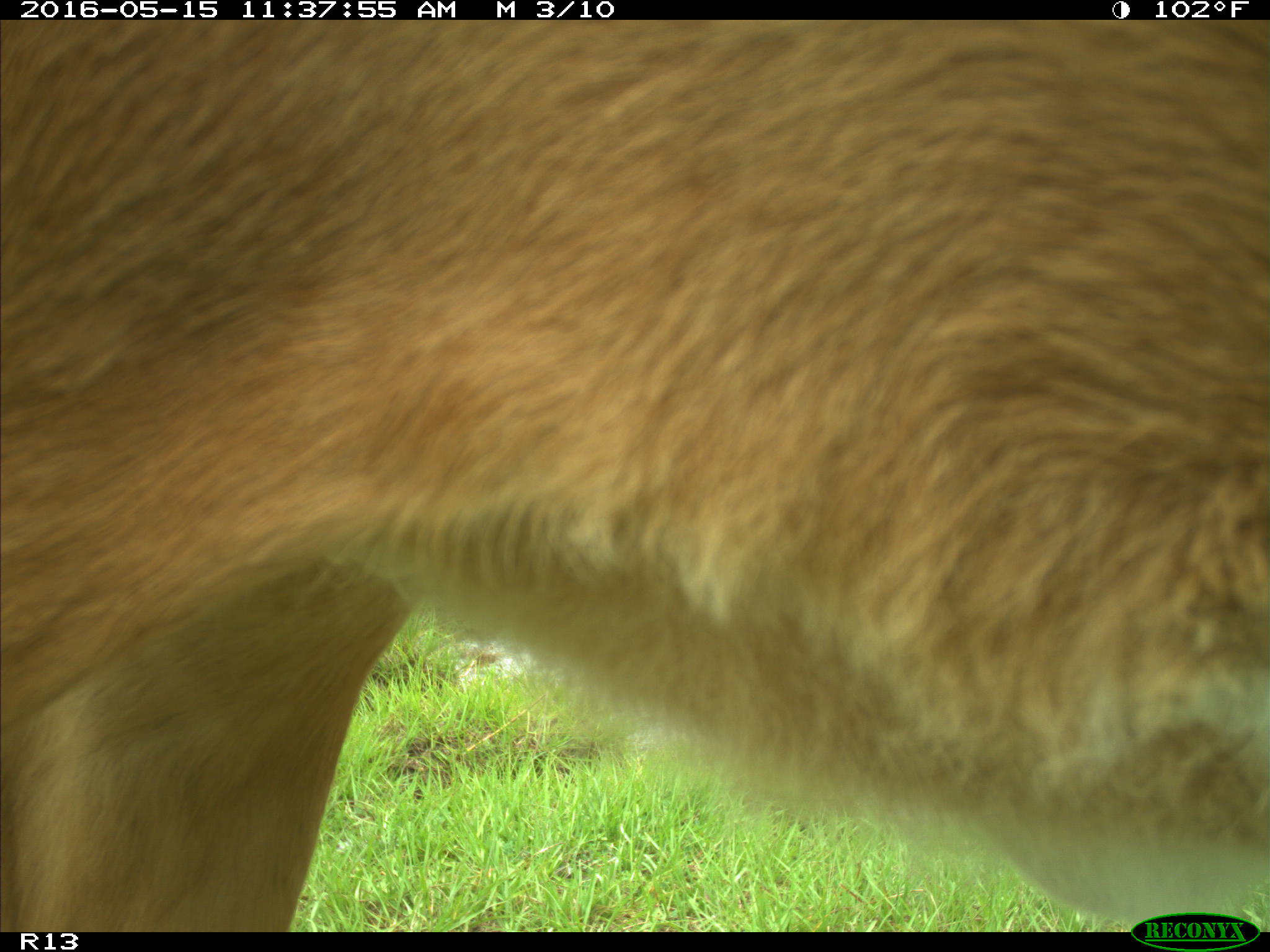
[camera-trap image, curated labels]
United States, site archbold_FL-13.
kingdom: Animalia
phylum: Chordata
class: Mammalia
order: Artiodactyla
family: Bovidae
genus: Bos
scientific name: Bos taurus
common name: domestic cow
Bos taurus (domestic cow).